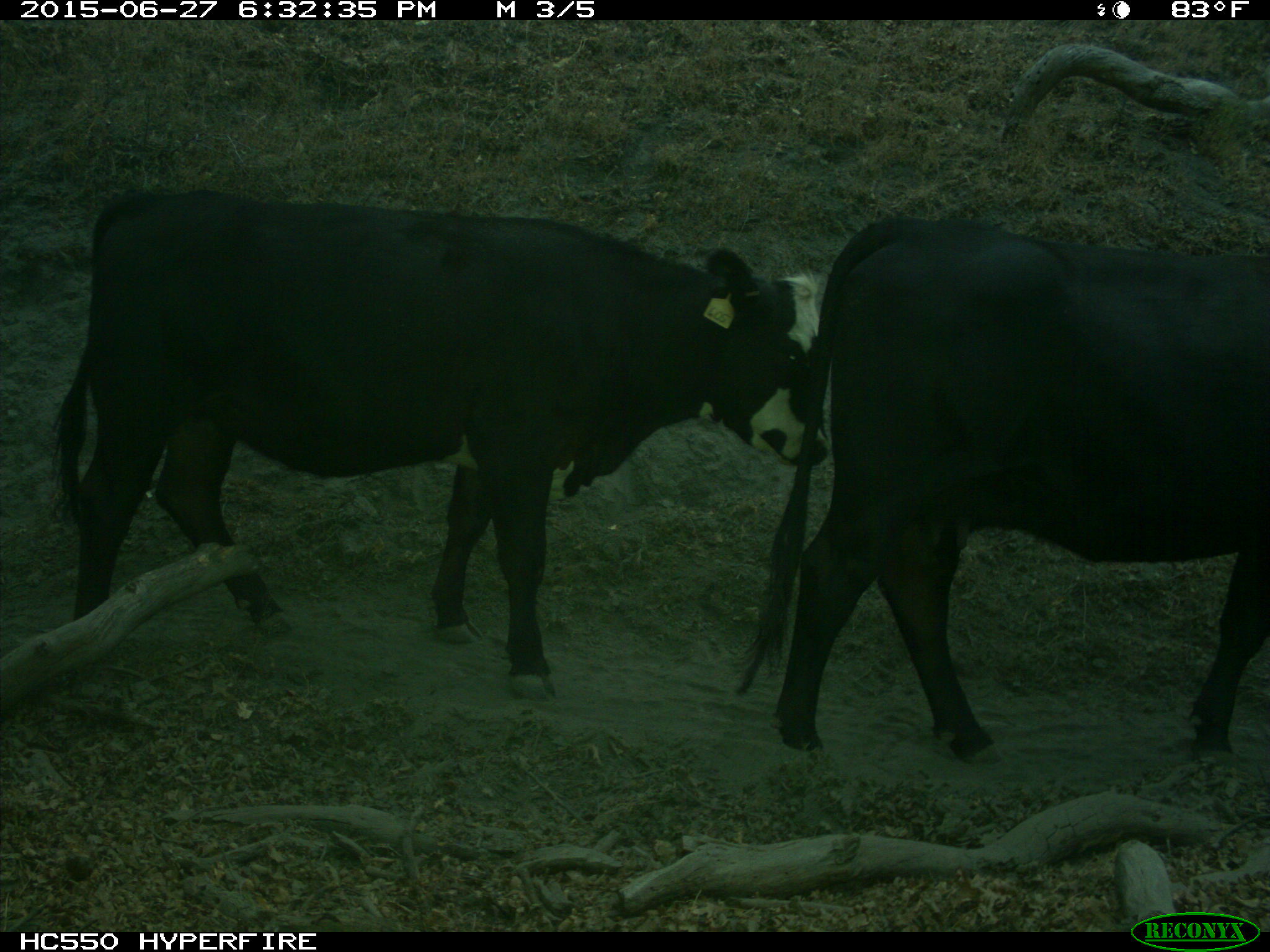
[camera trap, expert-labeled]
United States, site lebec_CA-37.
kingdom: Animalia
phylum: Chordata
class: Mammalia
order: Artiodactyla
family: Bovidae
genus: Bos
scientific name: Bos taurus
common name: domestic cow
Bos taurus (domestic cow).